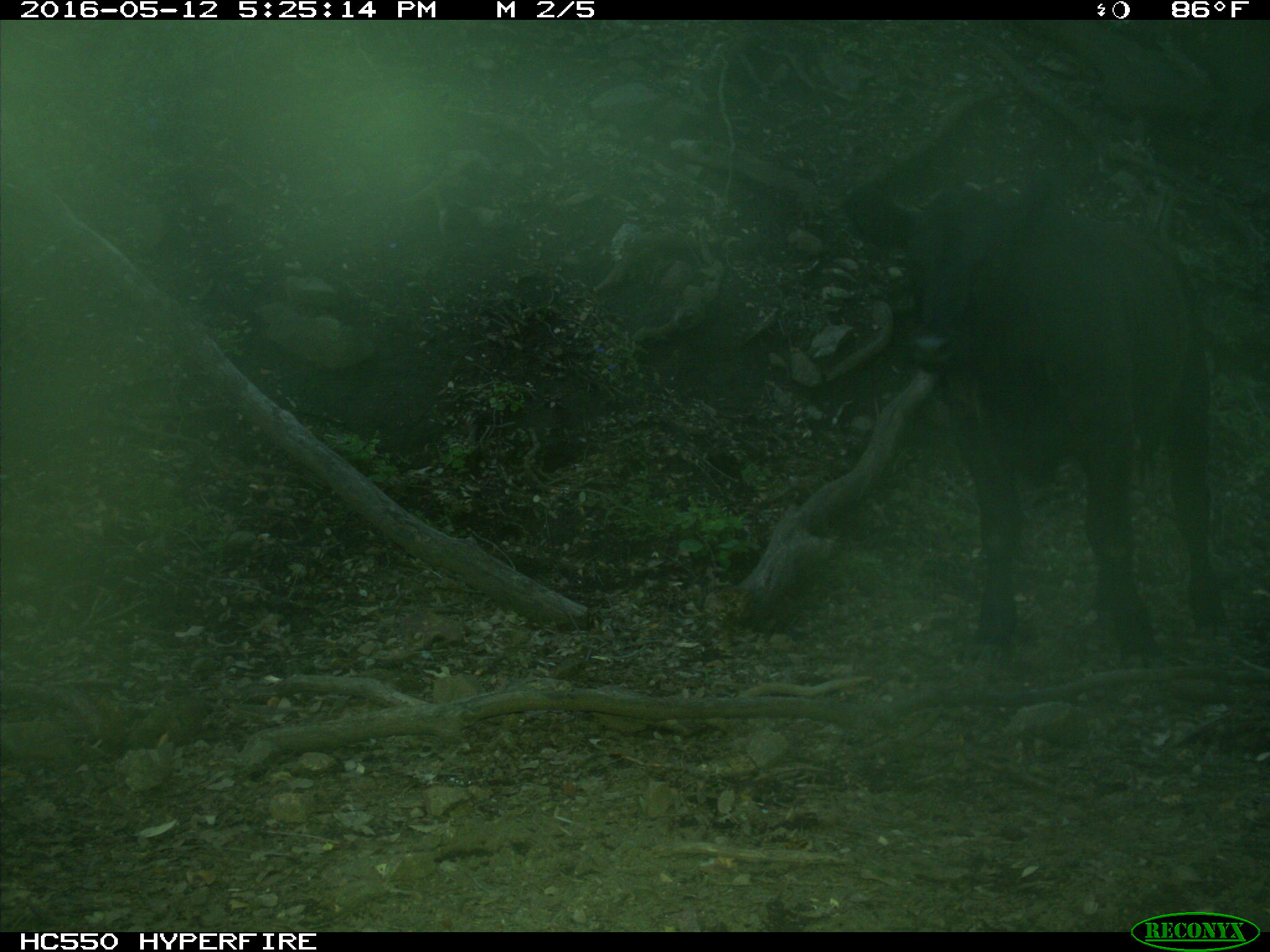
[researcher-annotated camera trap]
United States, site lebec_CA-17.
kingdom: Animalia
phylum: Chordata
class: Mammalia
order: Artiodactyla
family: Bovidae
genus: Bos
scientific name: Bos taurus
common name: domestic cow